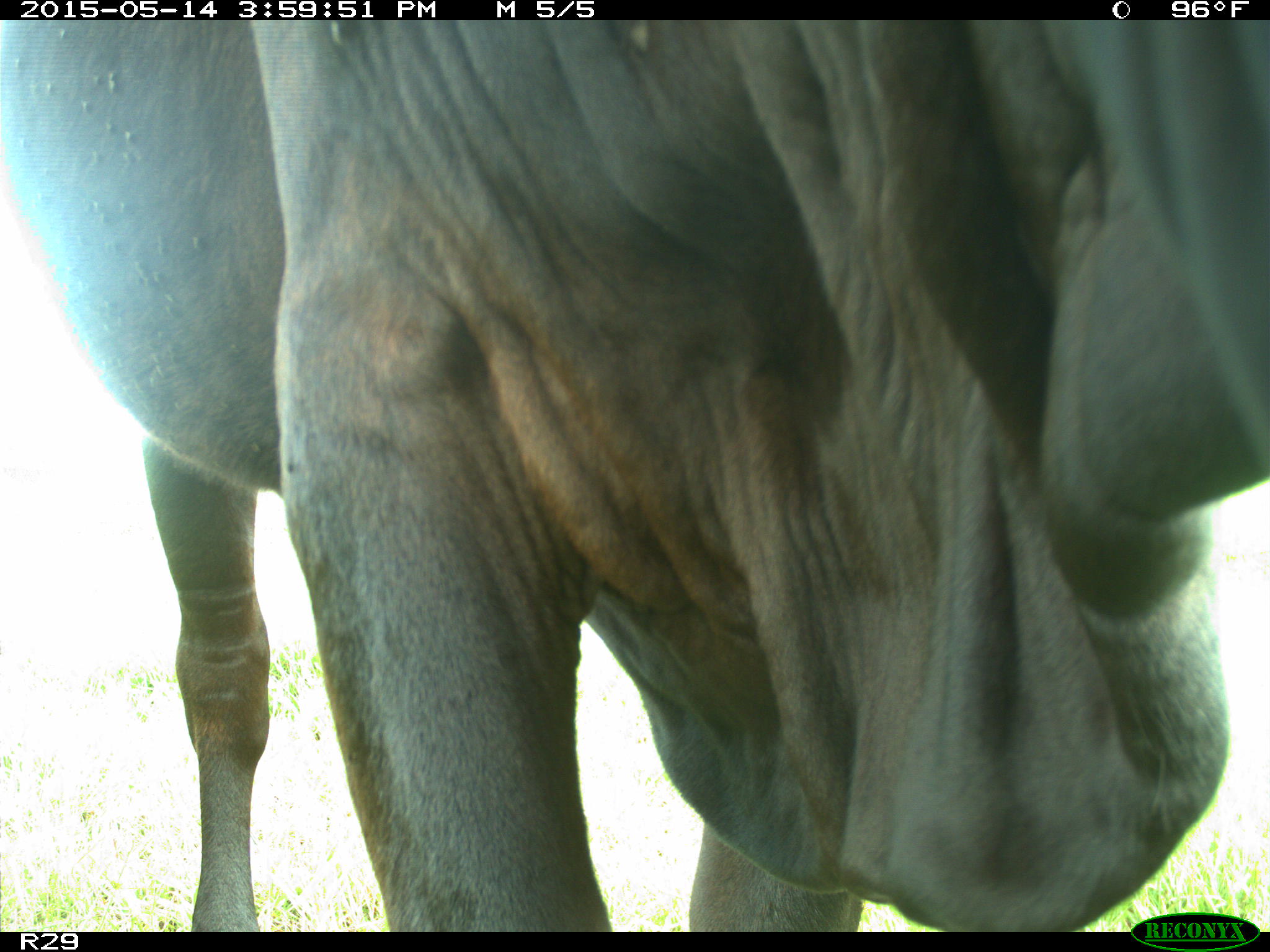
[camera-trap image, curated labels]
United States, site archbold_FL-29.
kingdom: Animalia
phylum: Chordata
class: Mammalia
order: Artiodactyla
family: Bovidae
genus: Bos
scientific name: Bos taurus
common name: domestic cow